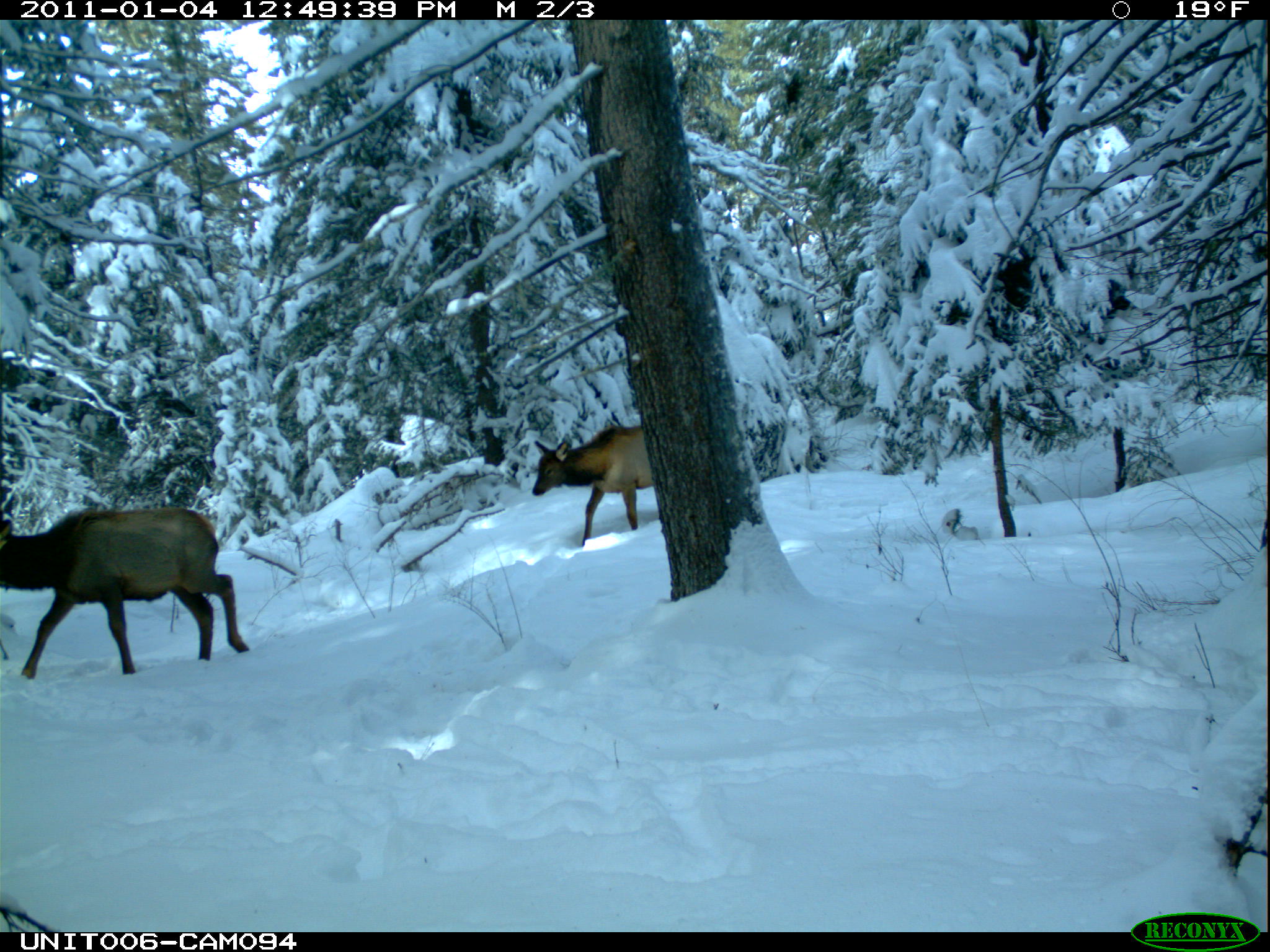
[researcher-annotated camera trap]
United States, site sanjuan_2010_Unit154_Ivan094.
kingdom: Animalia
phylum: Chordata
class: Mammalia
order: Artiodactyla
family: Cervidae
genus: Cervus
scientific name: Cervus elaphus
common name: red deer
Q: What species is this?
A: Cervus elaphus (red deer).